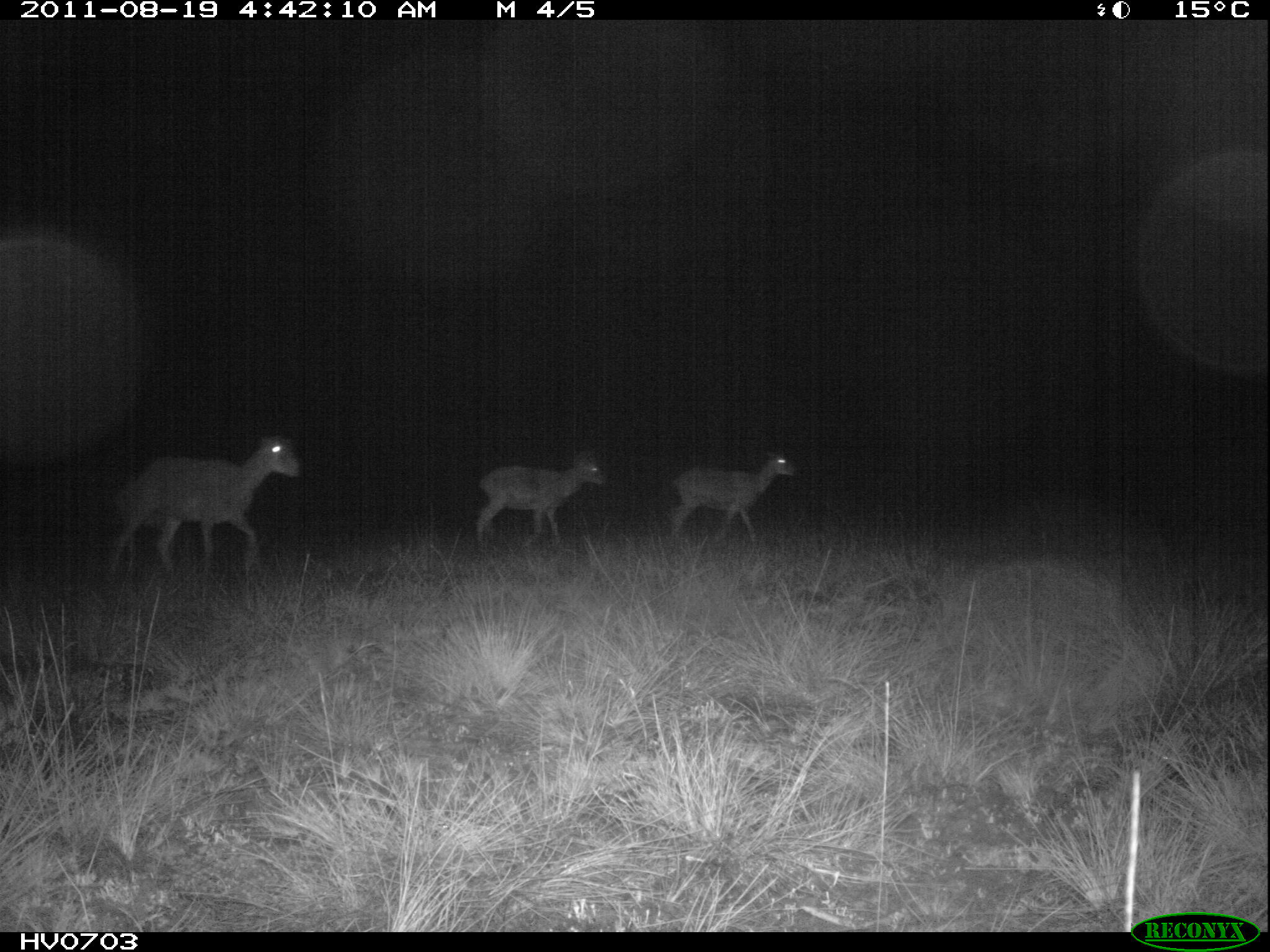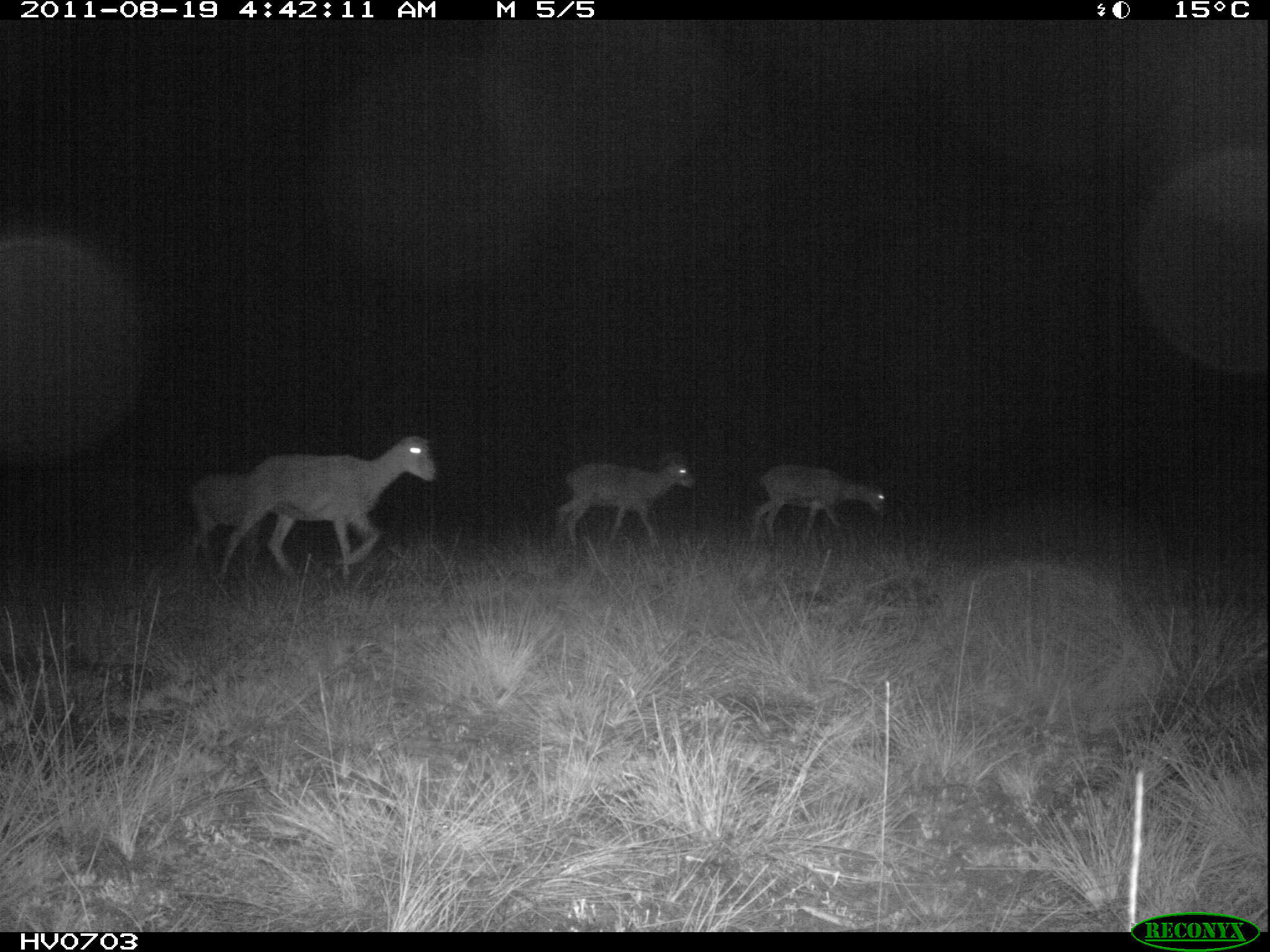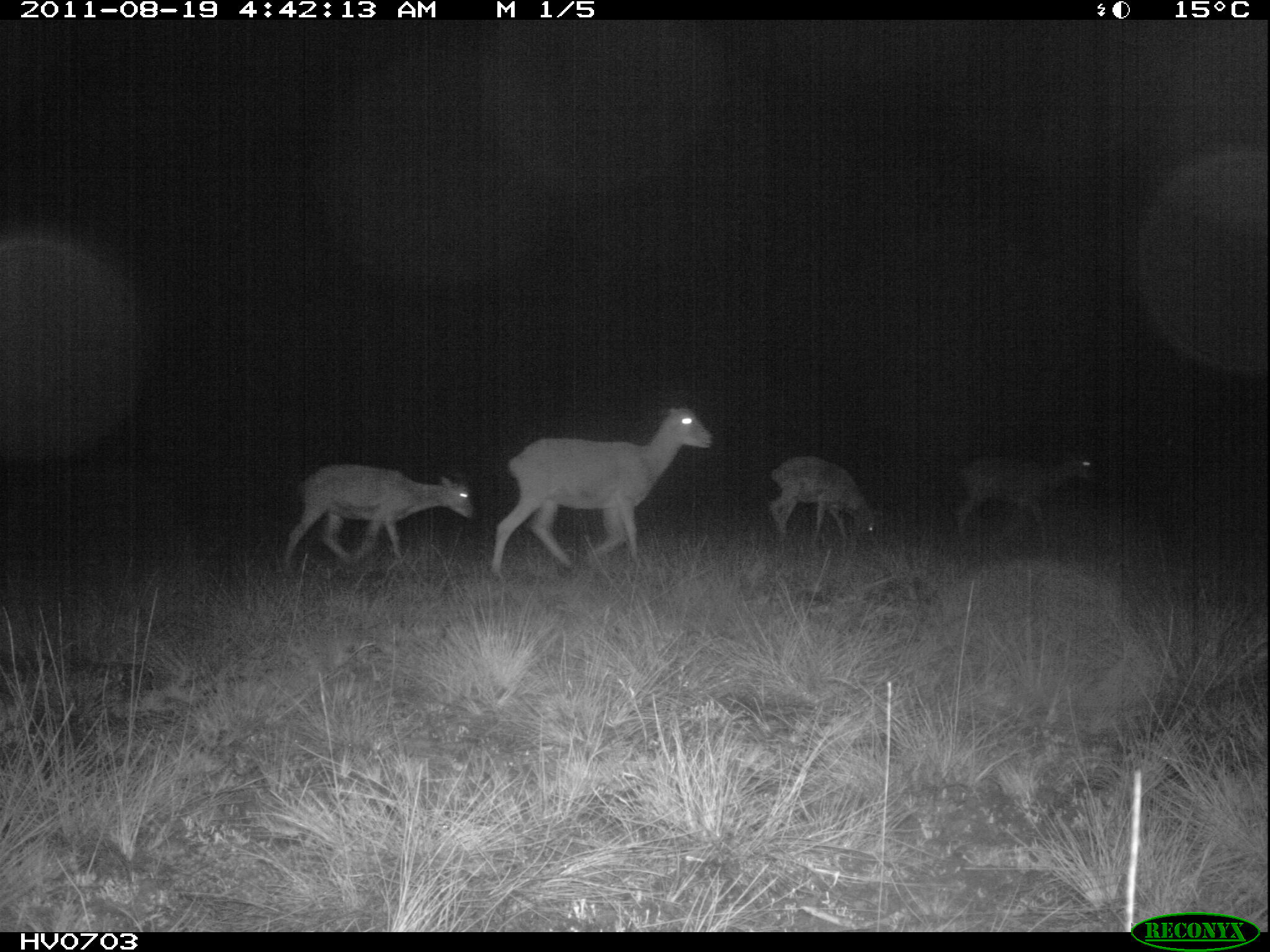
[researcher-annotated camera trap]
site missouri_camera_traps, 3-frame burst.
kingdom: Animalia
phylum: Chordata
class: Mammalia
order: Artiodactyla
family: Bovidae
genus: Ovis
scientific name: Ovis ammon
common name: mouflon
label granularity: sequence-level